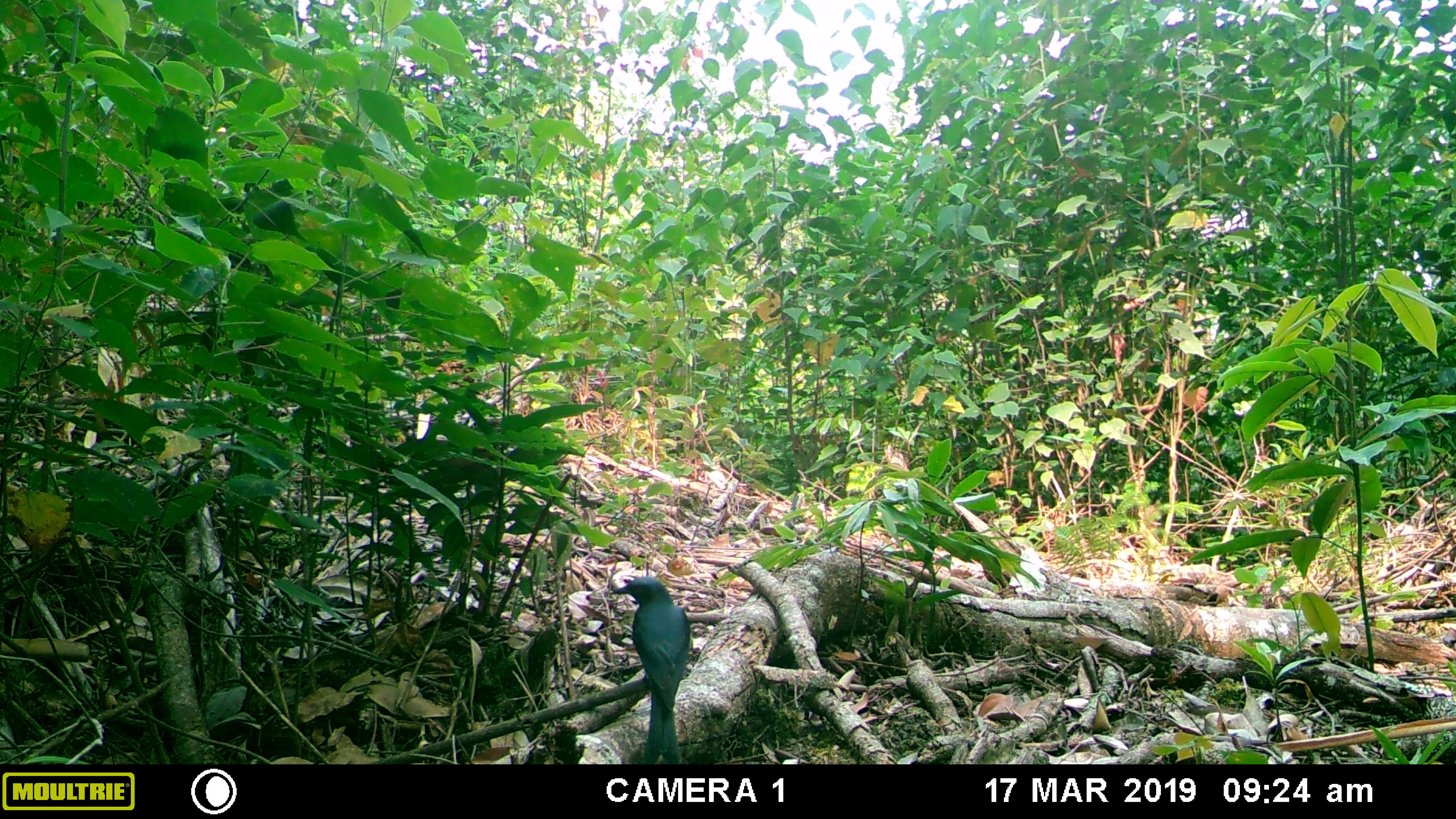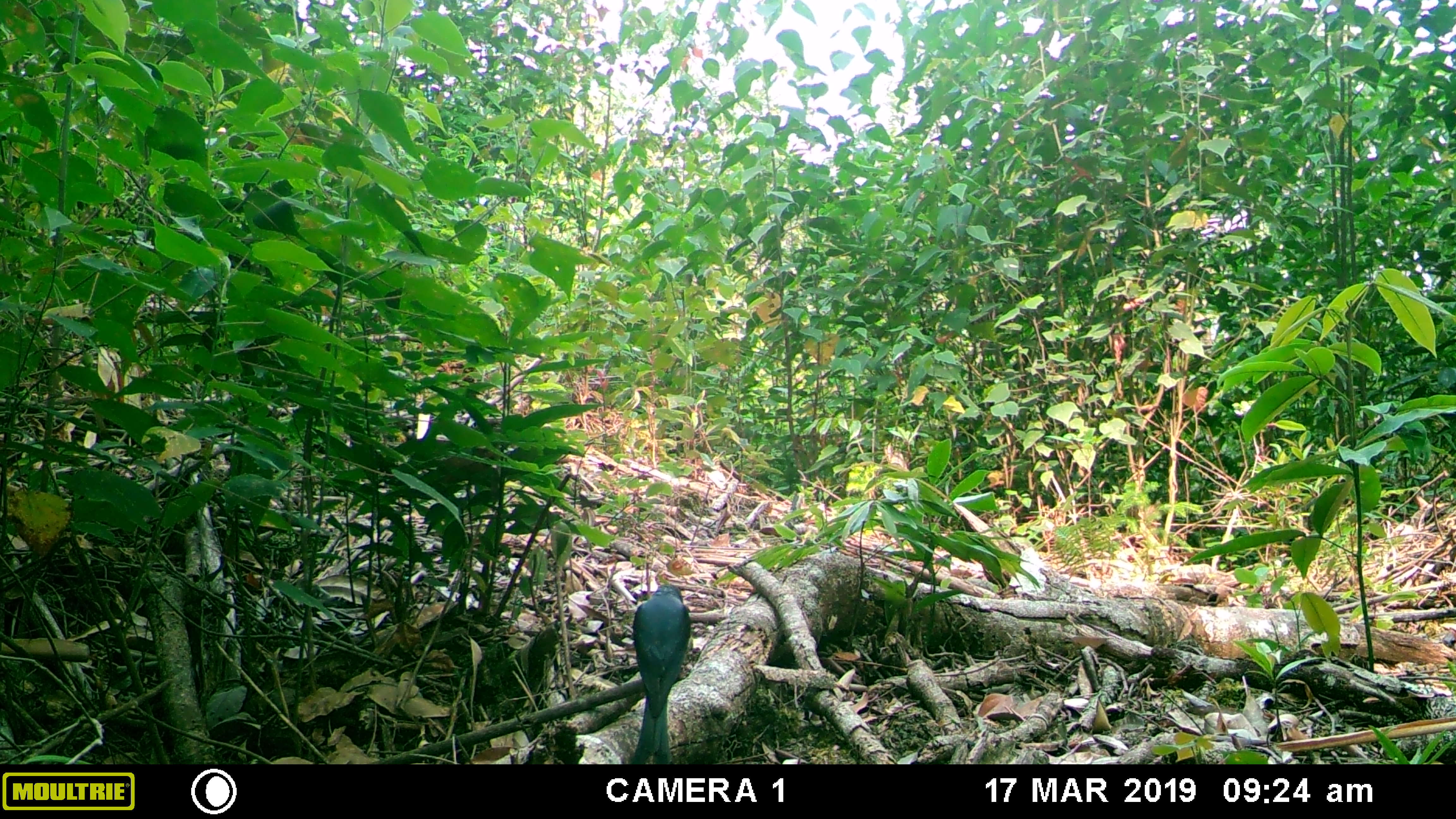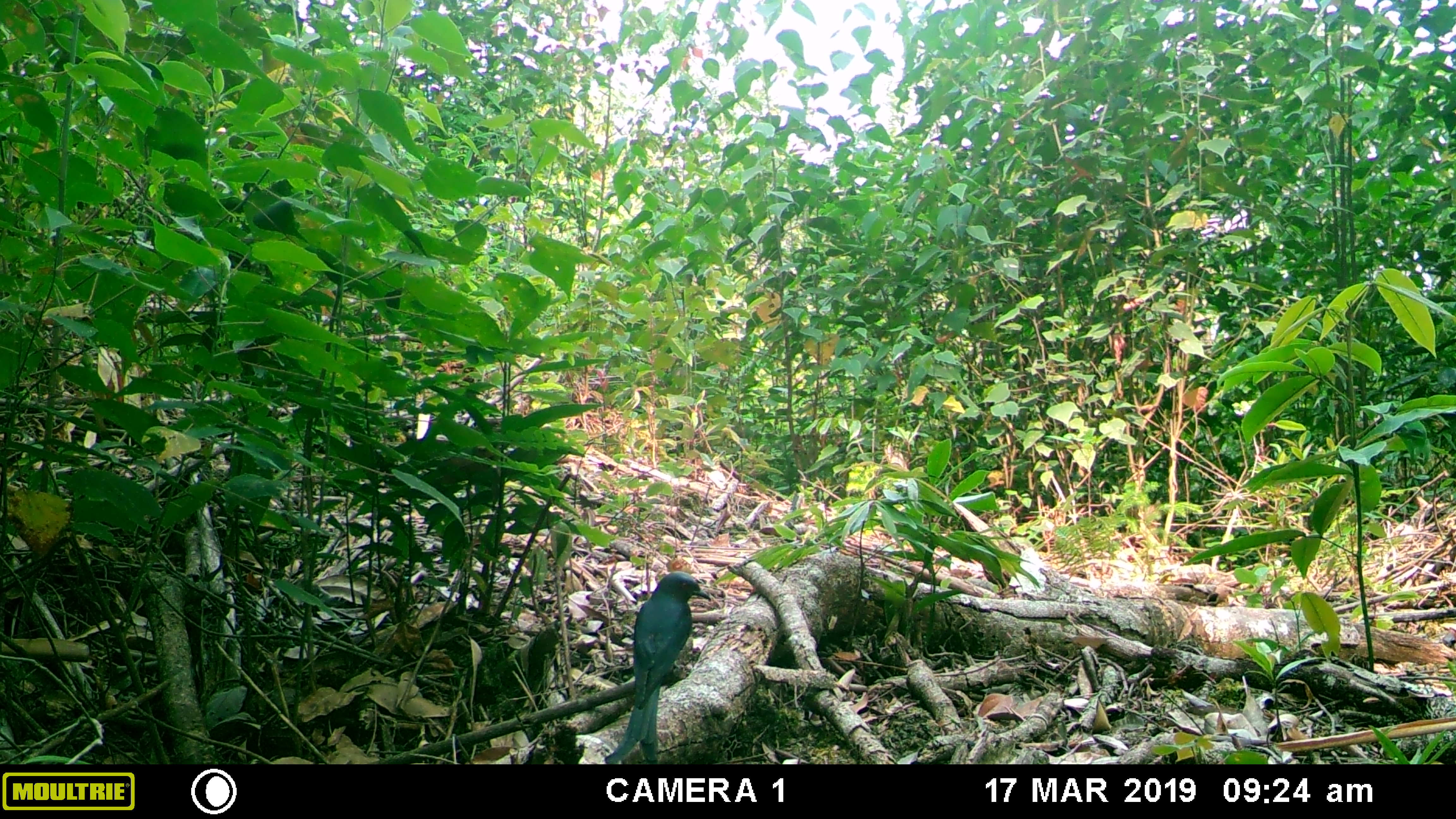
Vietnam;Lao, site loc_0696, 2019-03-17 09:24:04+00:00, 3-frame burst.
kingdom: Animalia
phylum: Chordata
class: Aves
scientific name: Aves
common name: bird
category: unidentified bird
Unidentified bird (bird) (Aves). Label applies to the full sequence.